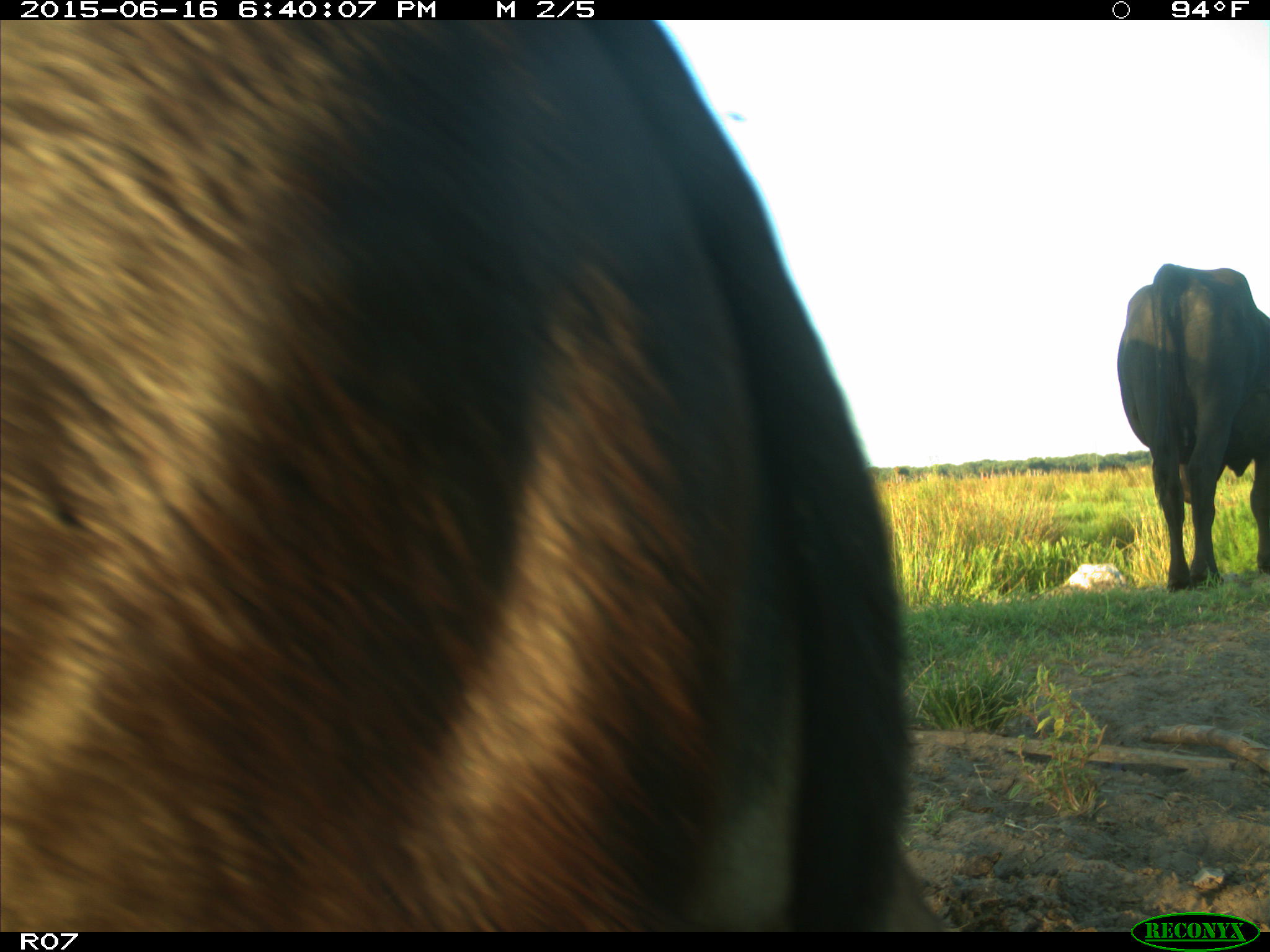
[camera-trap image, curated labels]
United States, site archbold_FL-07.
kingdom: Animalia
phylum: Chordata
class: Mammalia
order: Artiodactyla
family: Bovidae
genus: Bos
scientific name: Bos taurus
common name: domestic cow